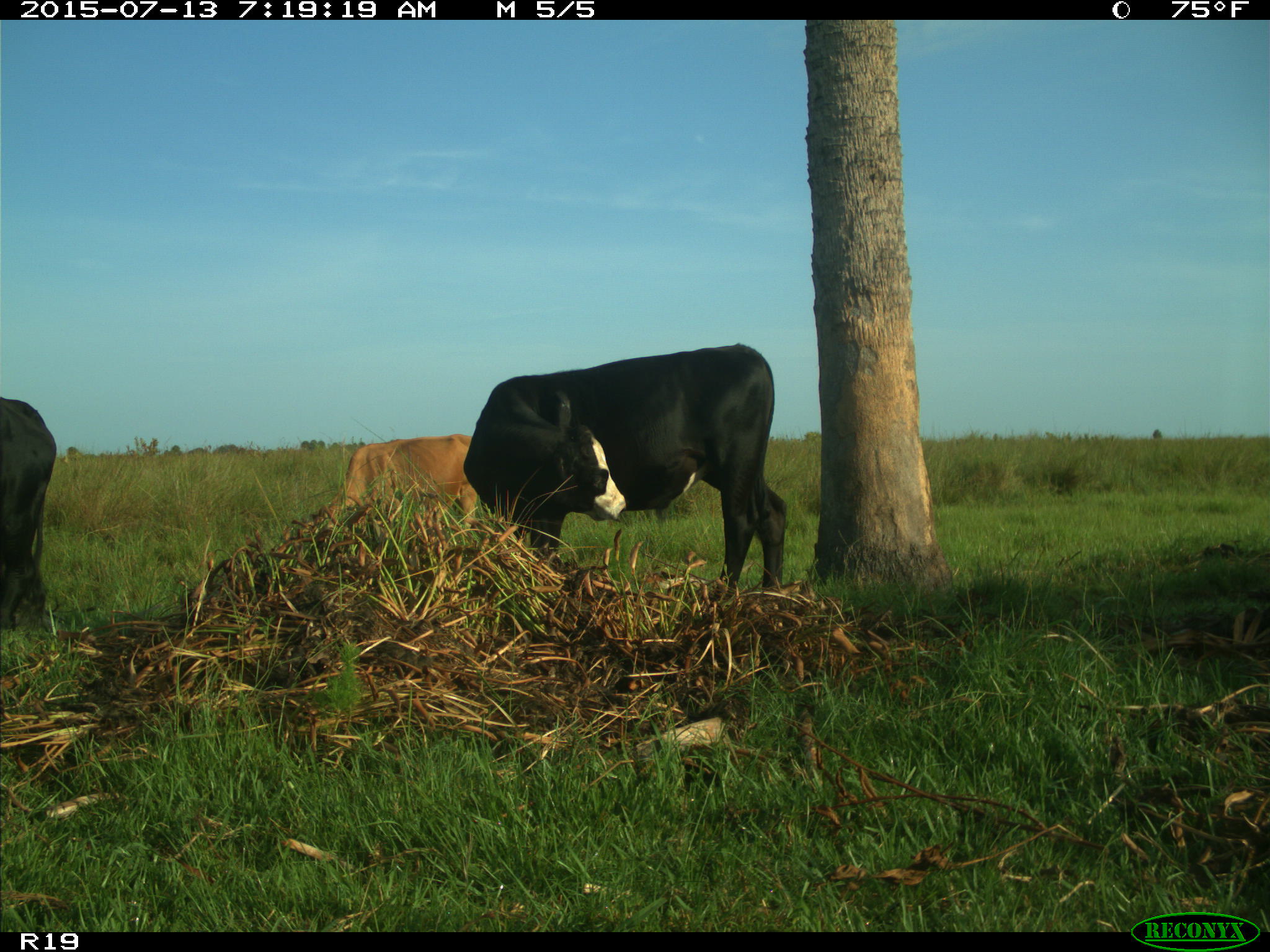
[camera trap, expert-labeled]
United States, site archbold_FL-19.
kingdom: Animalia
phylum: Chordata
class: Mammalia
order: Artiodactyla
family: Bovidae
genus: Bos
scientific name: Bos taurus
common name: domestic cow